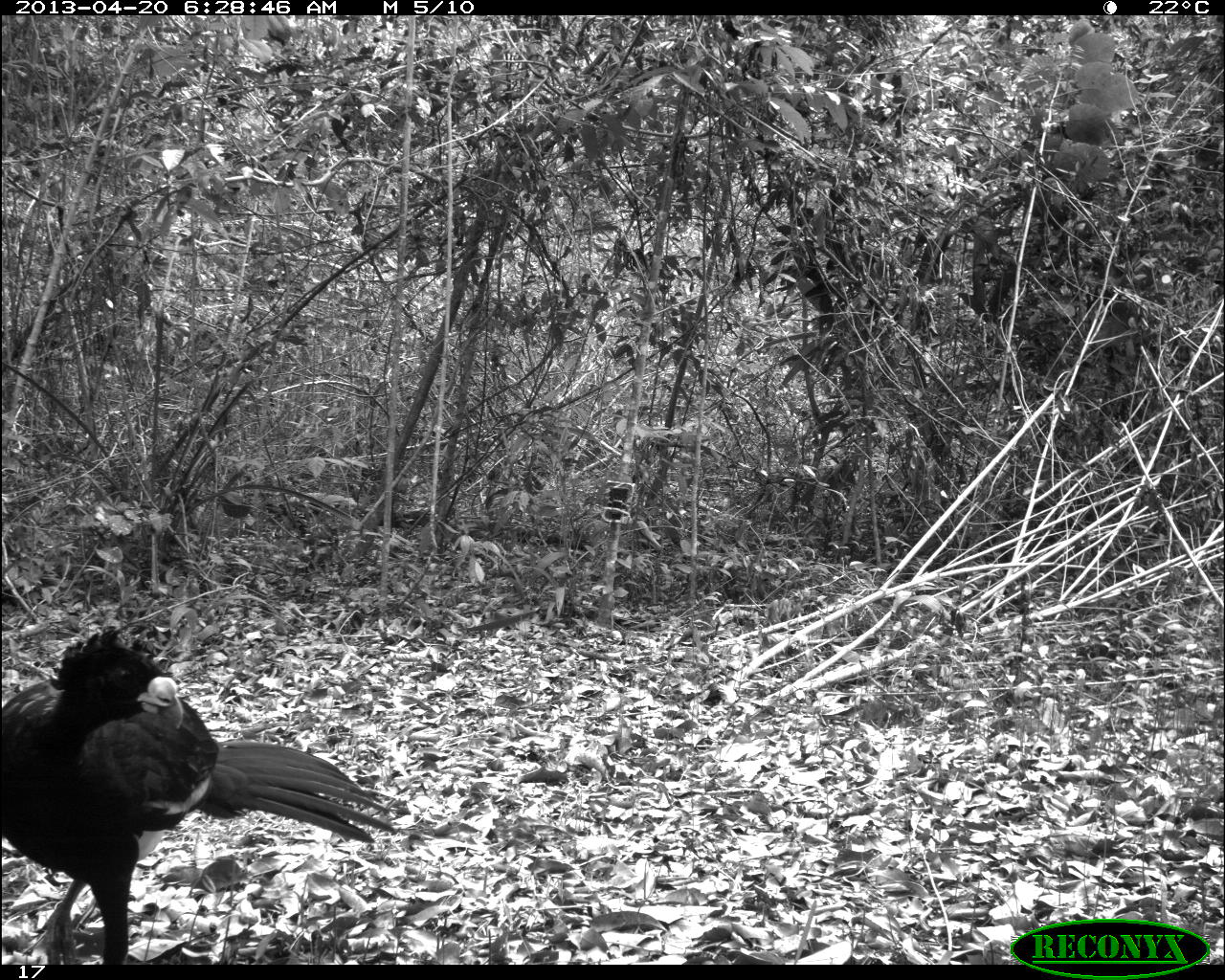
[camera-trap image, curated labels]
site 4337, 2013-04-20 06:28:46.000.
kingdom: Animalia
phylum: Chordata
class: Aves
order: Galliformes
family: Cracidae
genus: Crax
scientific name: Crax rubra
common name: great curassow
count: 1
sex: male